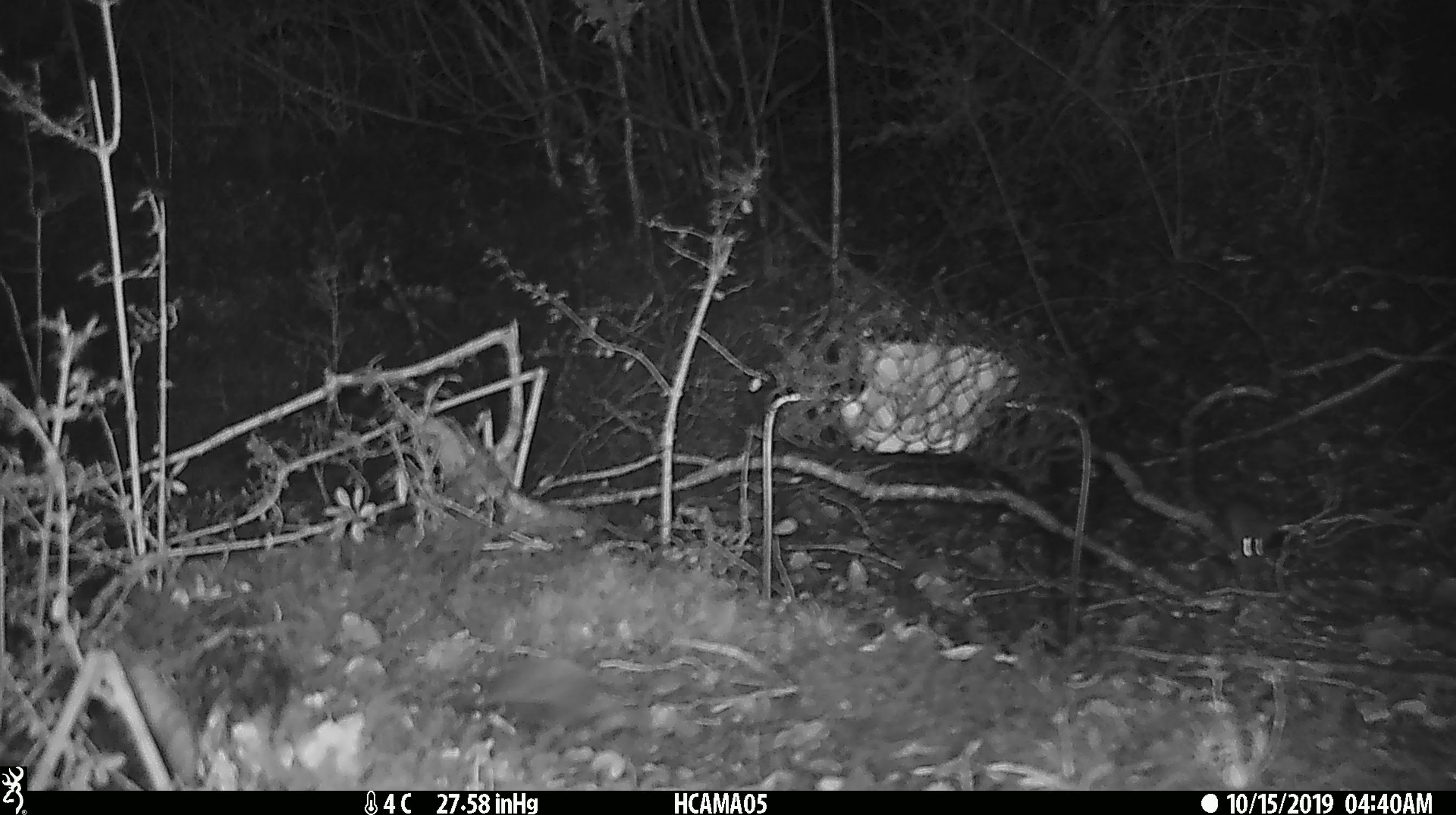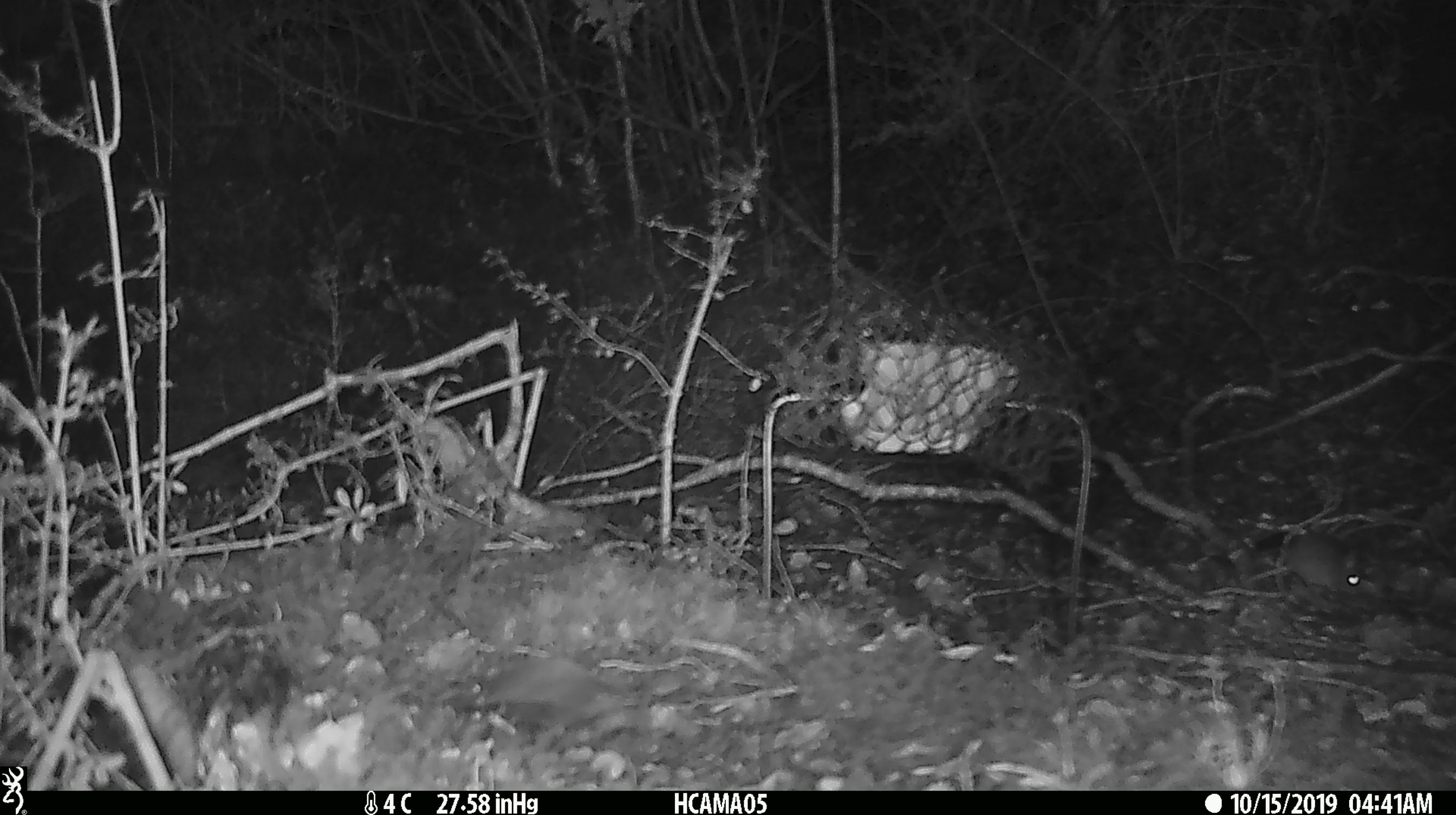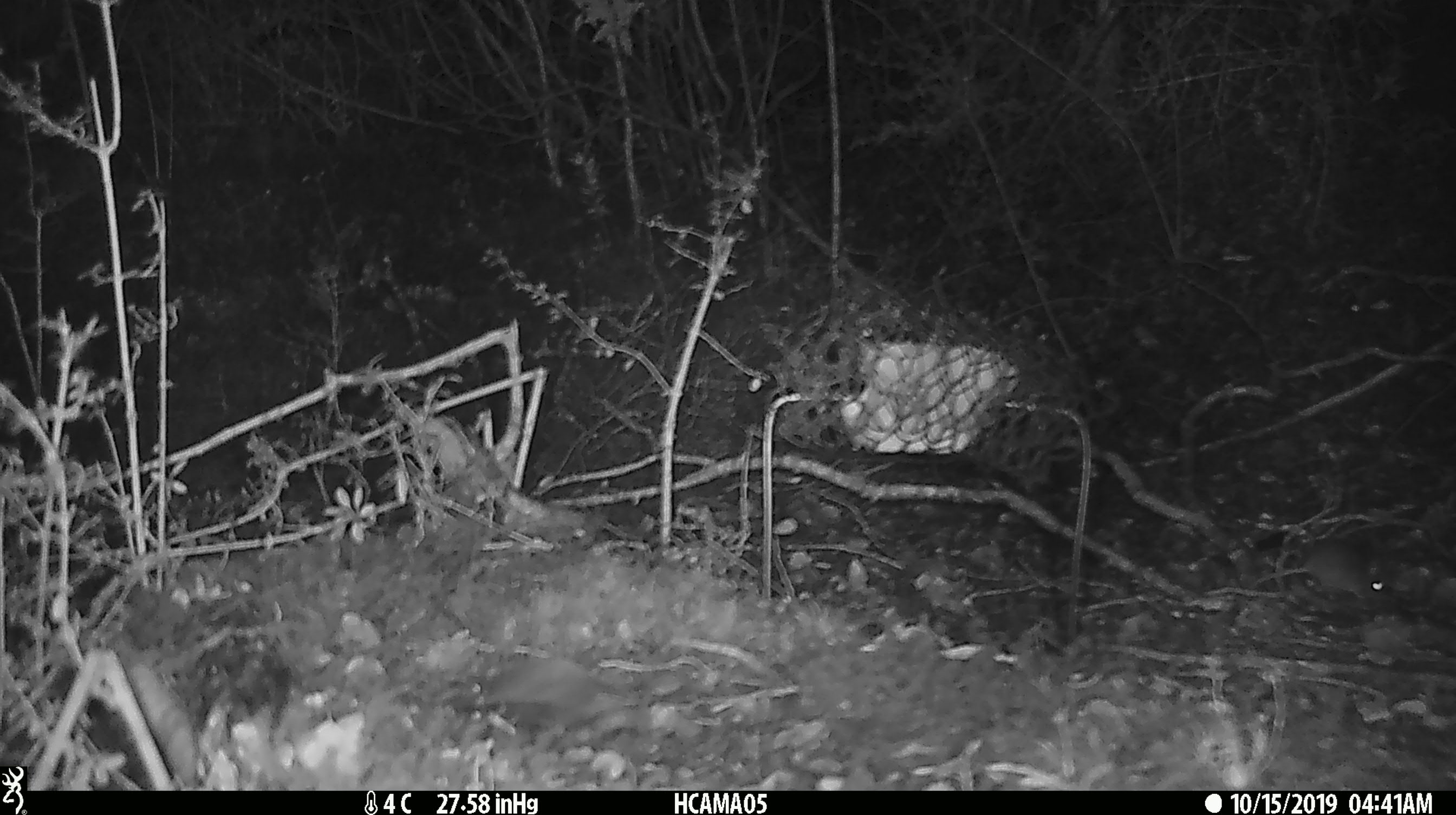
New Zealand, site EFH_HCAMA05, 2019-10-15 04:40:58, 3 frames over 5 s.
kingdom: Animalia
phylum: Chordata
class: Mammalia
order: Rodentia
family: Muridae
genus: Mus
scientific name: Mus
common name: mouse